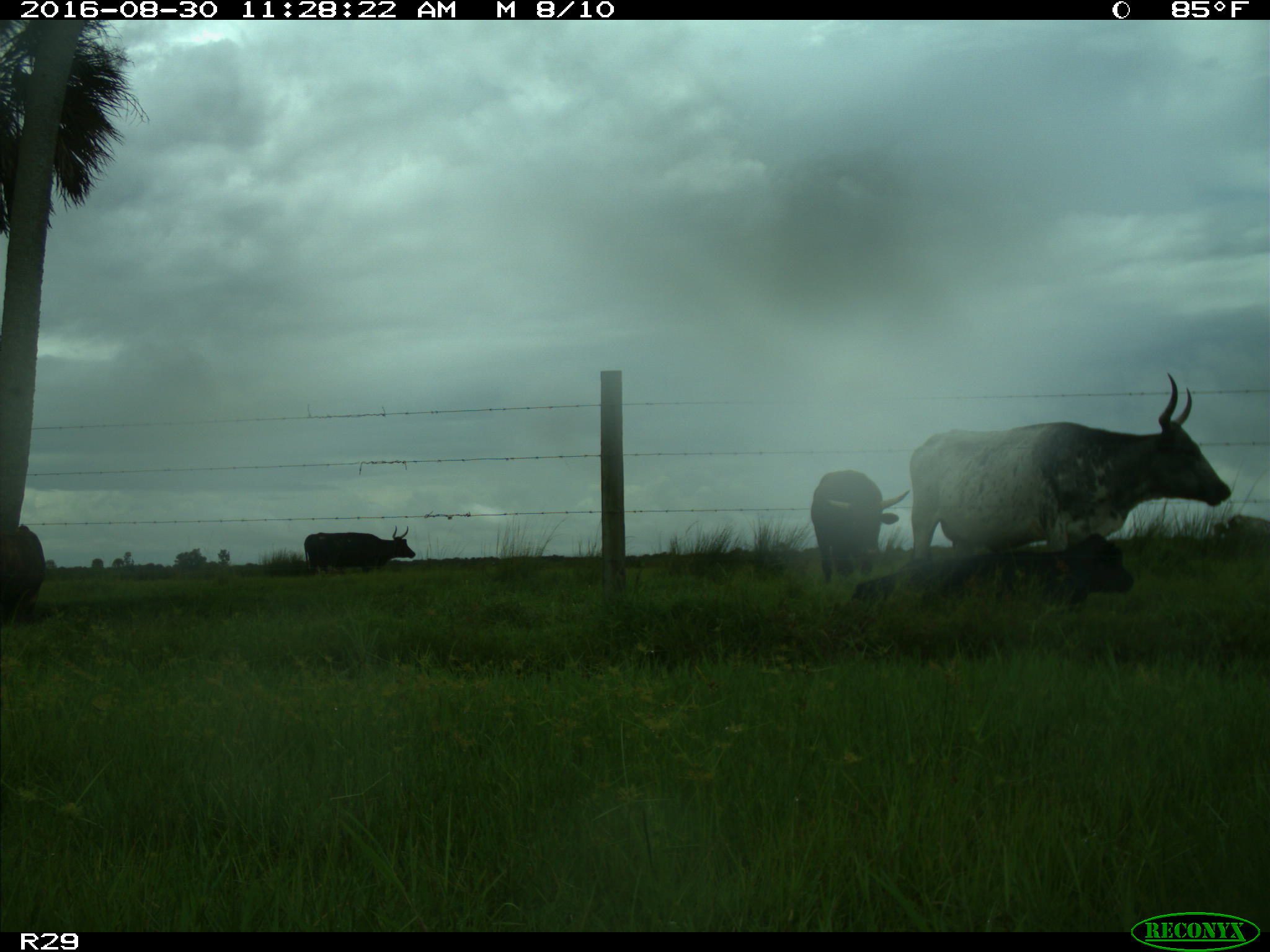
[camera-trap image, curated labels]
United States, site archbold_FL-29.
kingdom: Animalia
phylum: Chordata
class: Mammalia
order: Artiodactyla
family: Bovidae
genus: Bos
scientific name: Bos taurus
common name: domestic cow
Bos taurus (domestic cow).